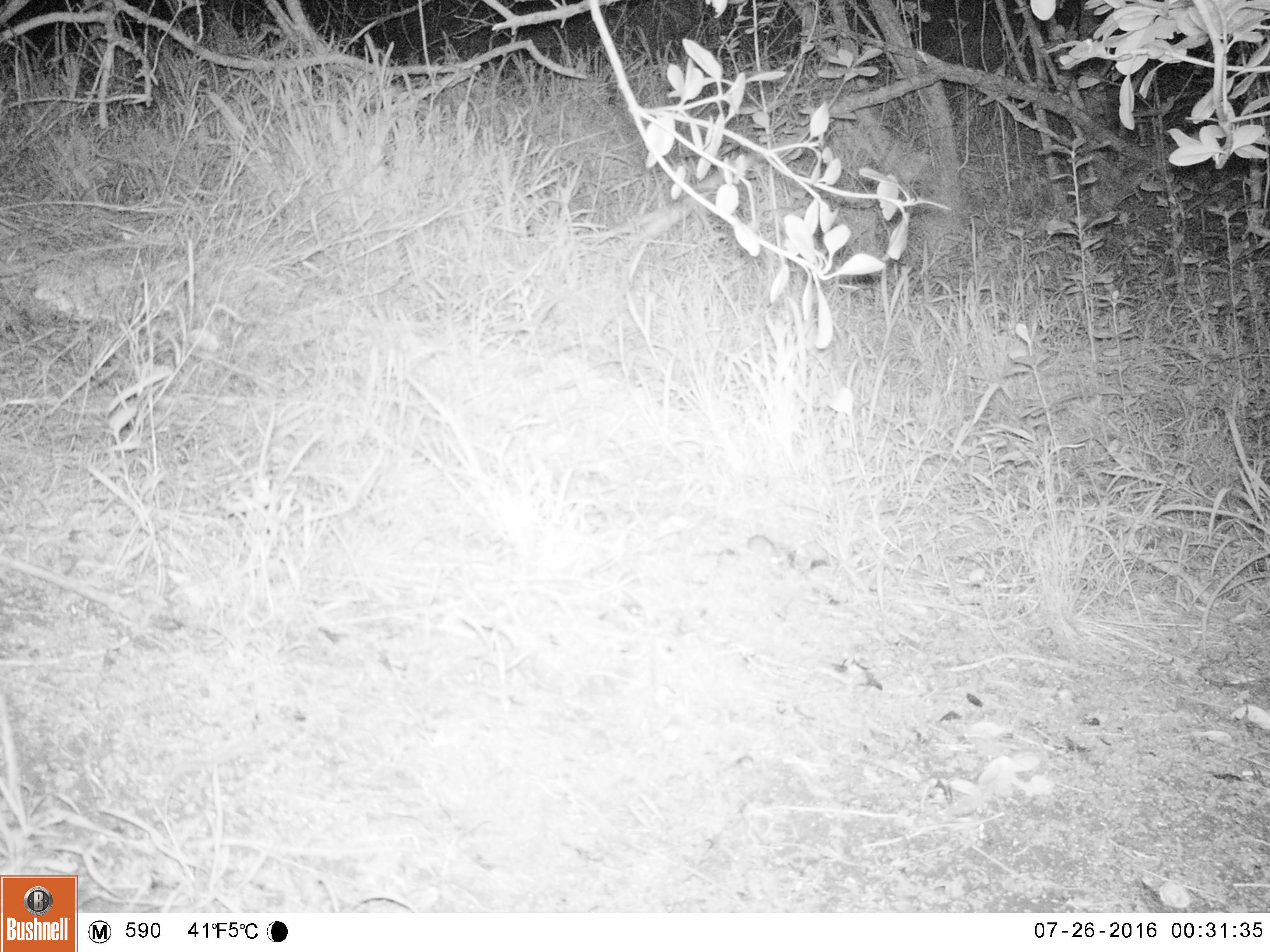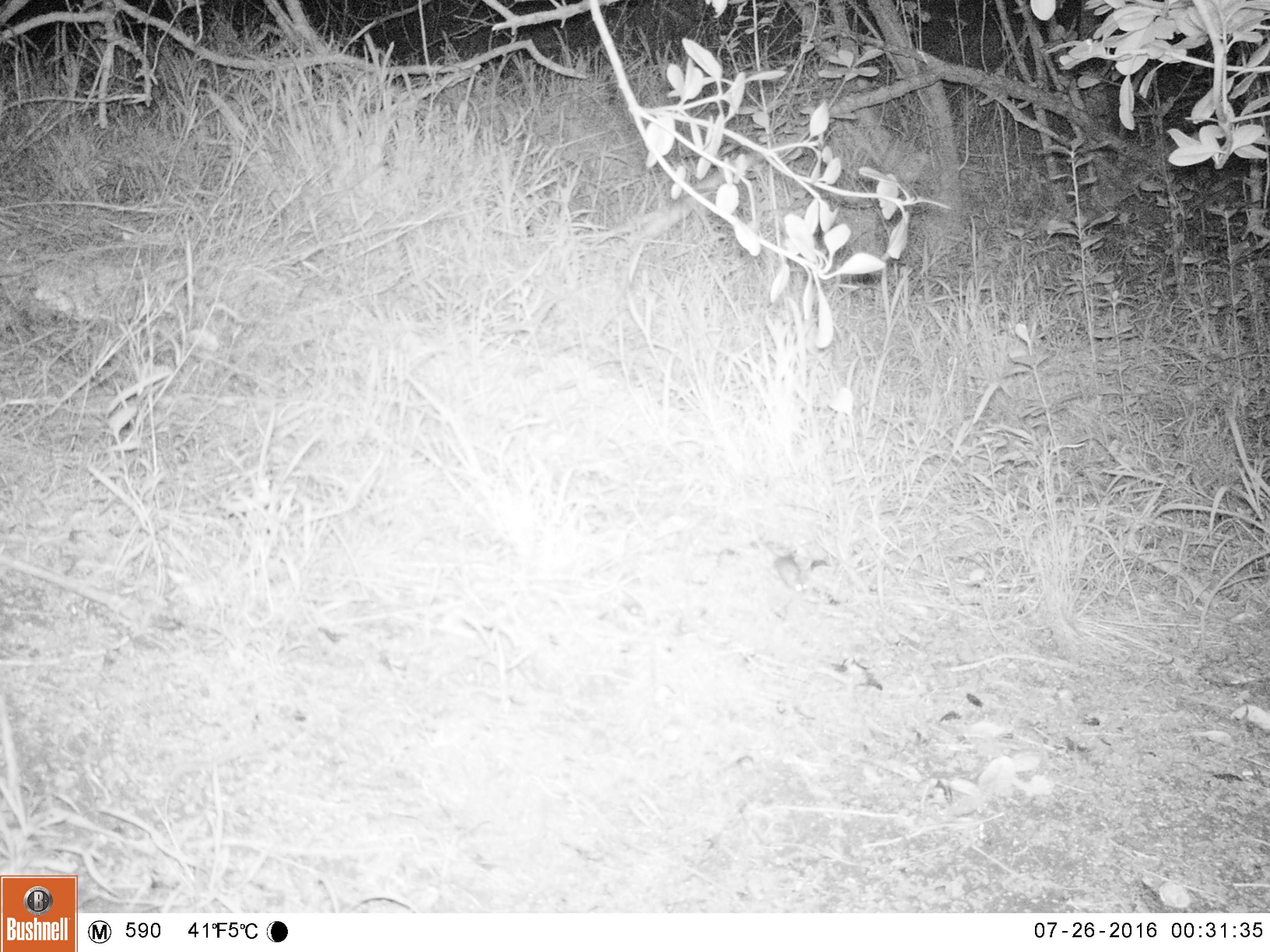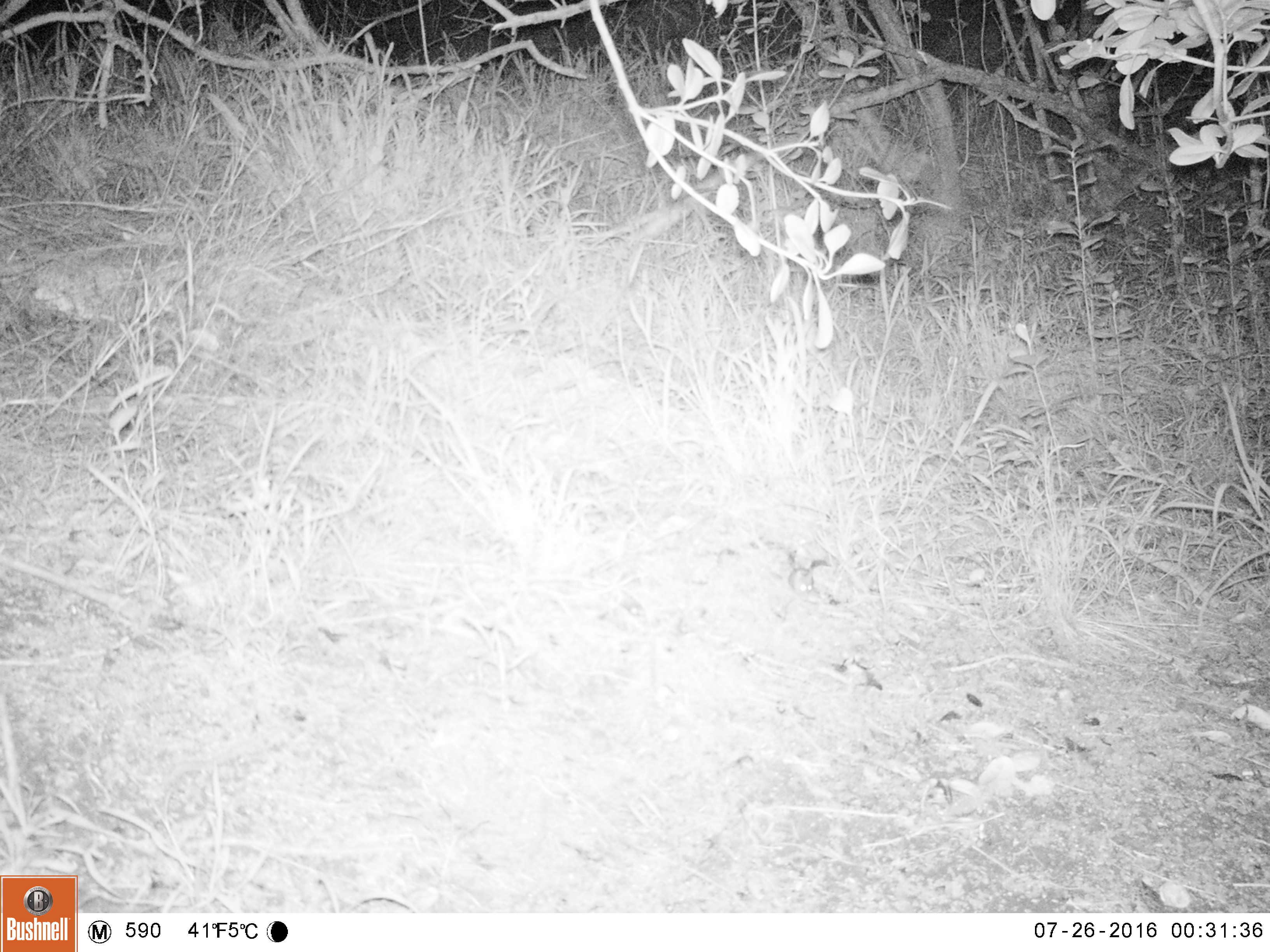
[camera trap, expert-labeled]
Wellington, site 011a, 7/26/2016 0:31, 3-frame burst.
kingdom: Animalia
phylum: Chordata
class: Mammalia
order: Rodentia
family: Muridae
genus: Mus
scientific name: Mus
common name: mouse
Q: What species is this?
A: Mouse (Mus).